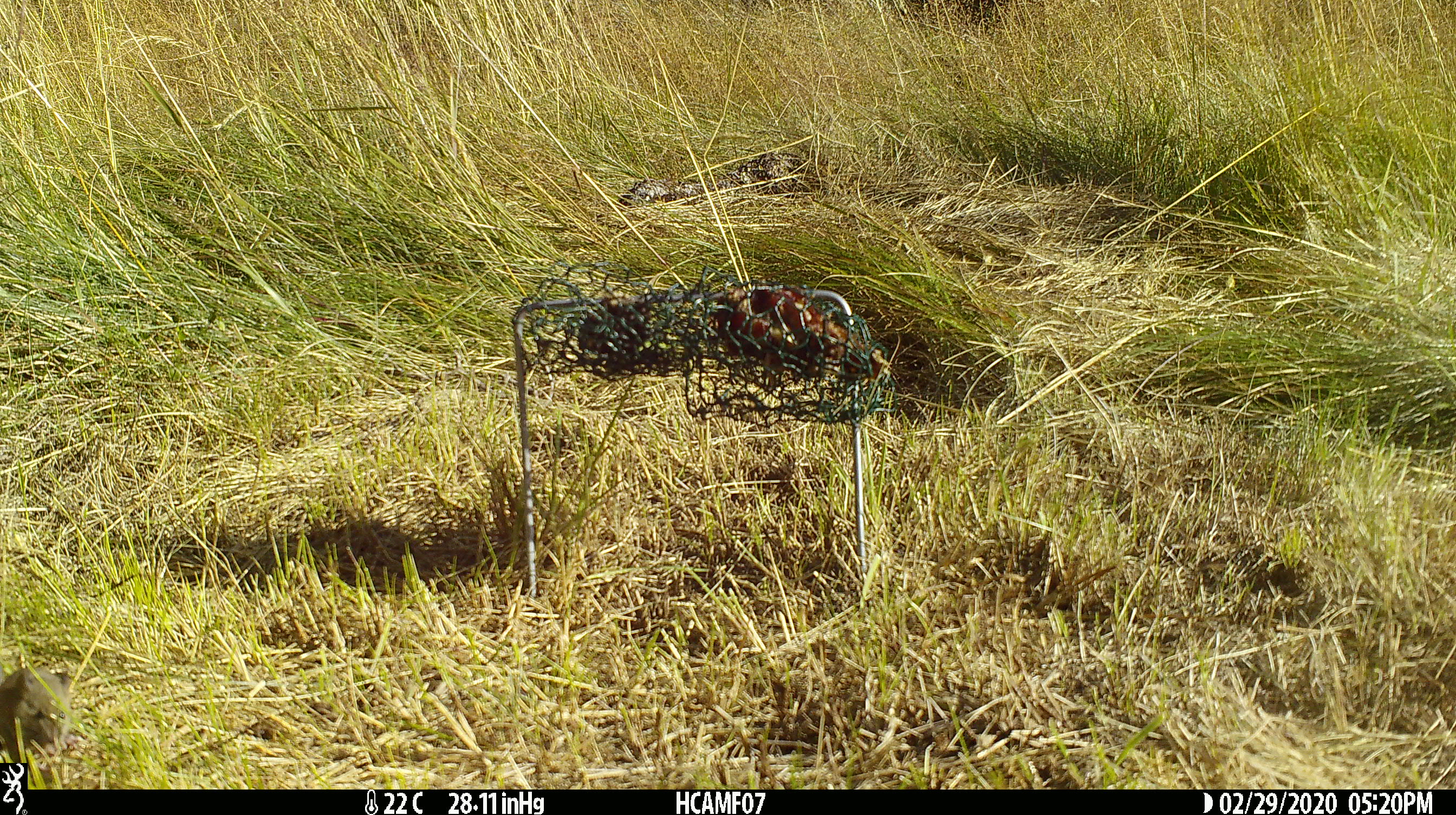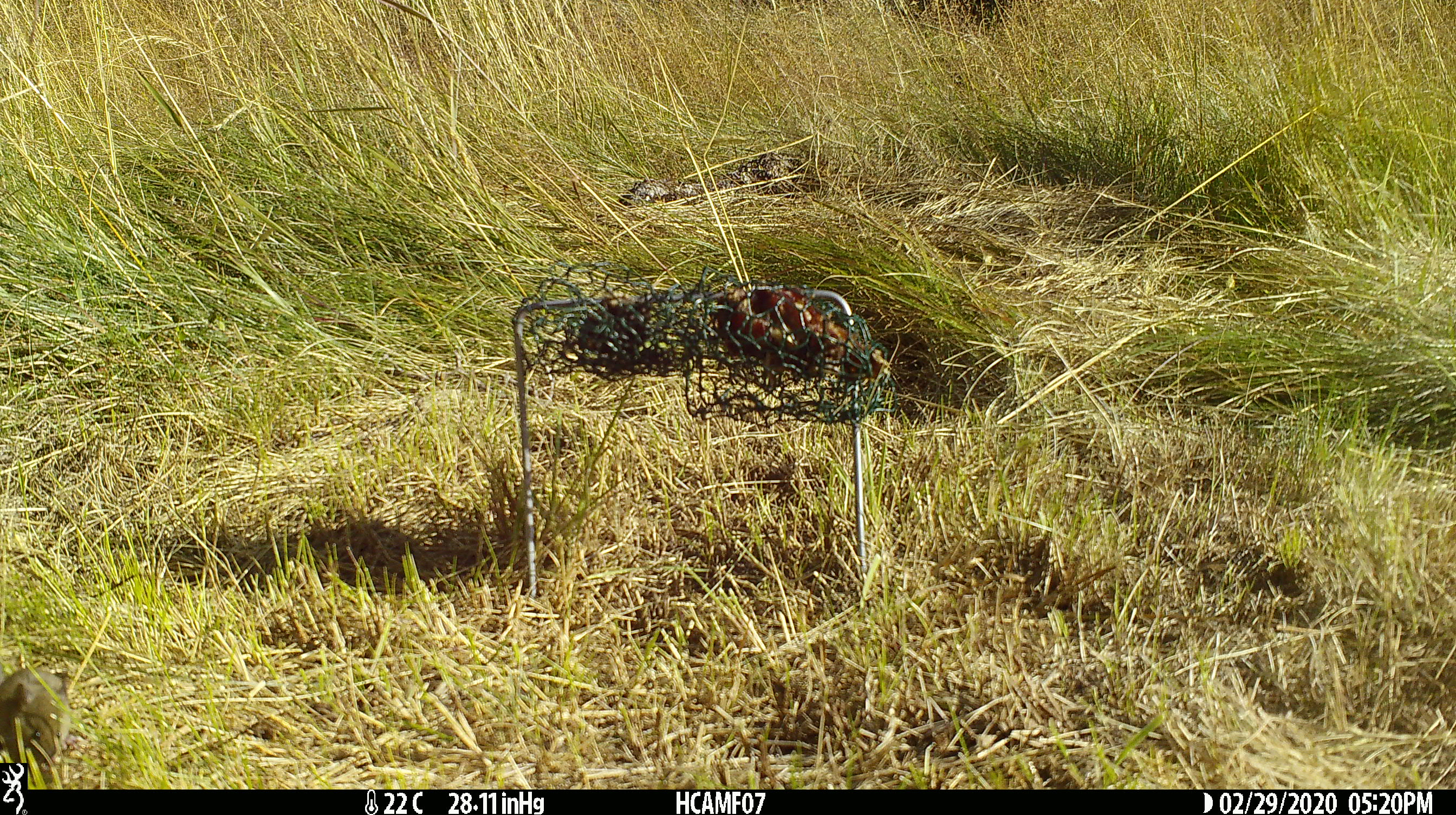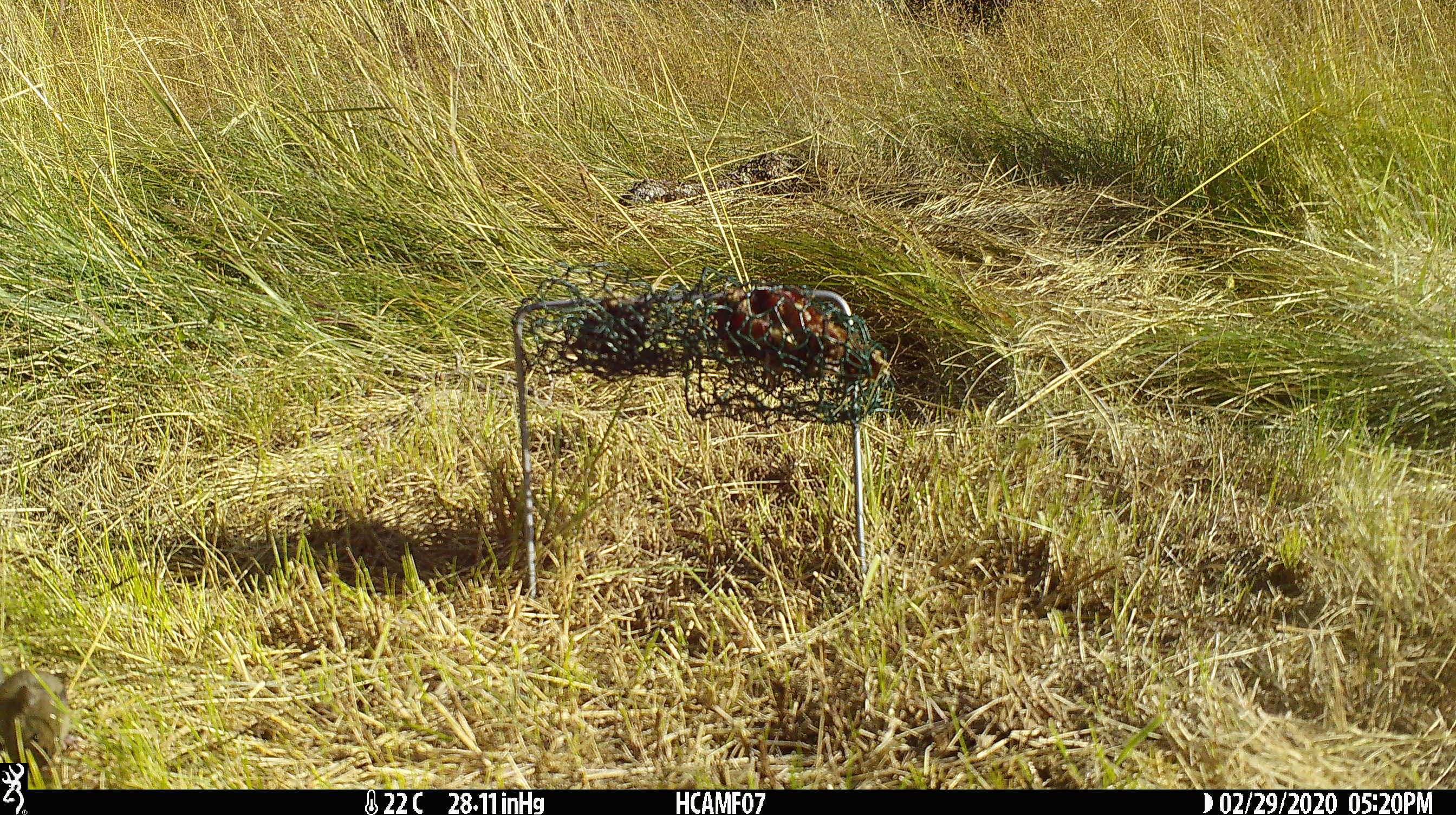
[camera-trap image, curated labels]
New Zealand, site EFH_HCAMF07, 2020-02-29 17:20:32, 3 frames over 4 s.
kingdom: Animalia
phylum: Chordata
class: Mammalia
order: Rodentia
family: Muridae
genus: Mus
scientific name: Mus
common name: mouse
Mouse (Mus).